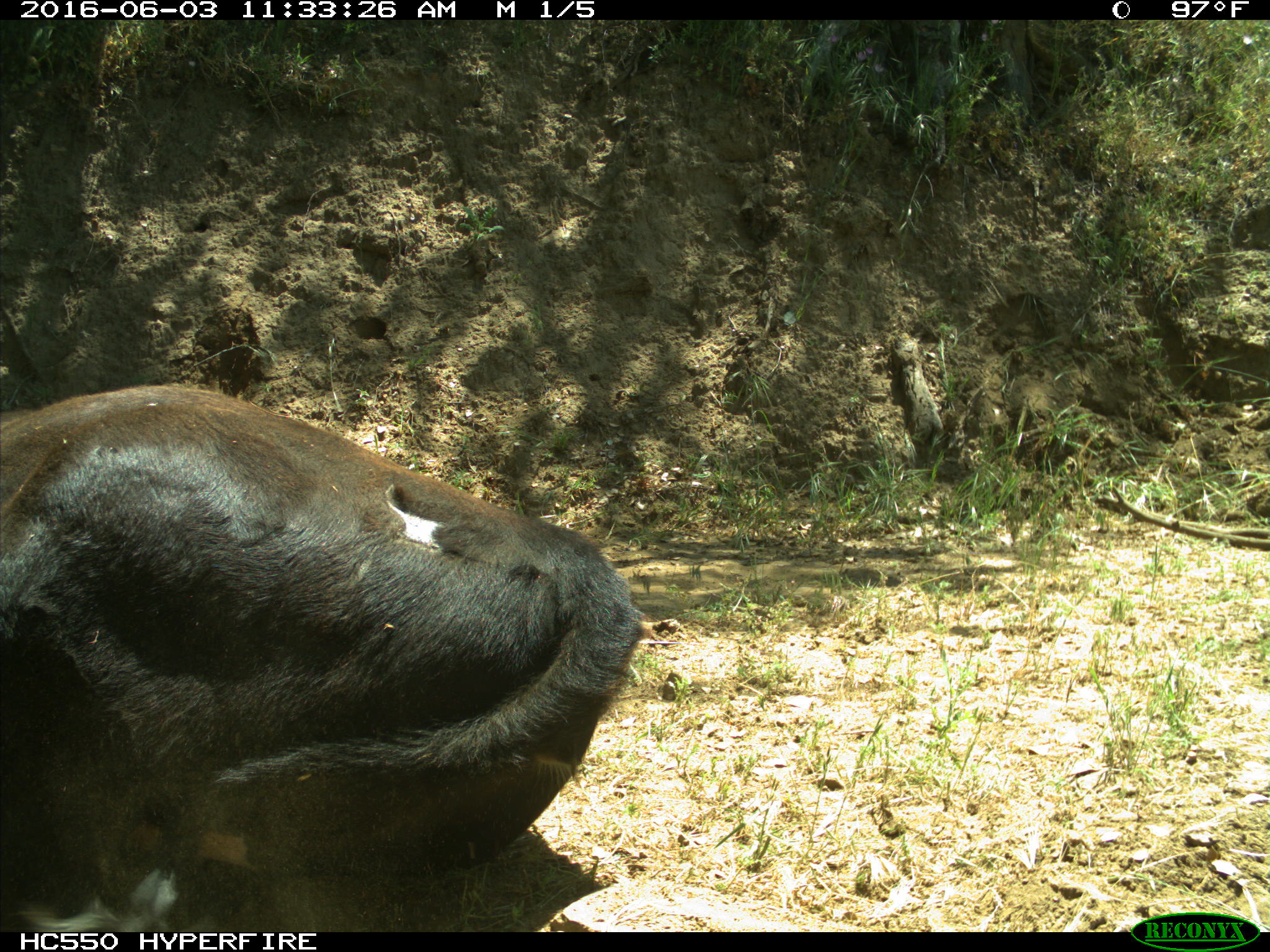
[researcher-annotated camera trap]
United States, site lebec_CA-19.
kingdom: Animalia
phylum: Chordata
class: Mammalia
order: Artiodactyla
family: Bovidae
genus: Bos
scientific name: Bos taurus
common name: domestic cow